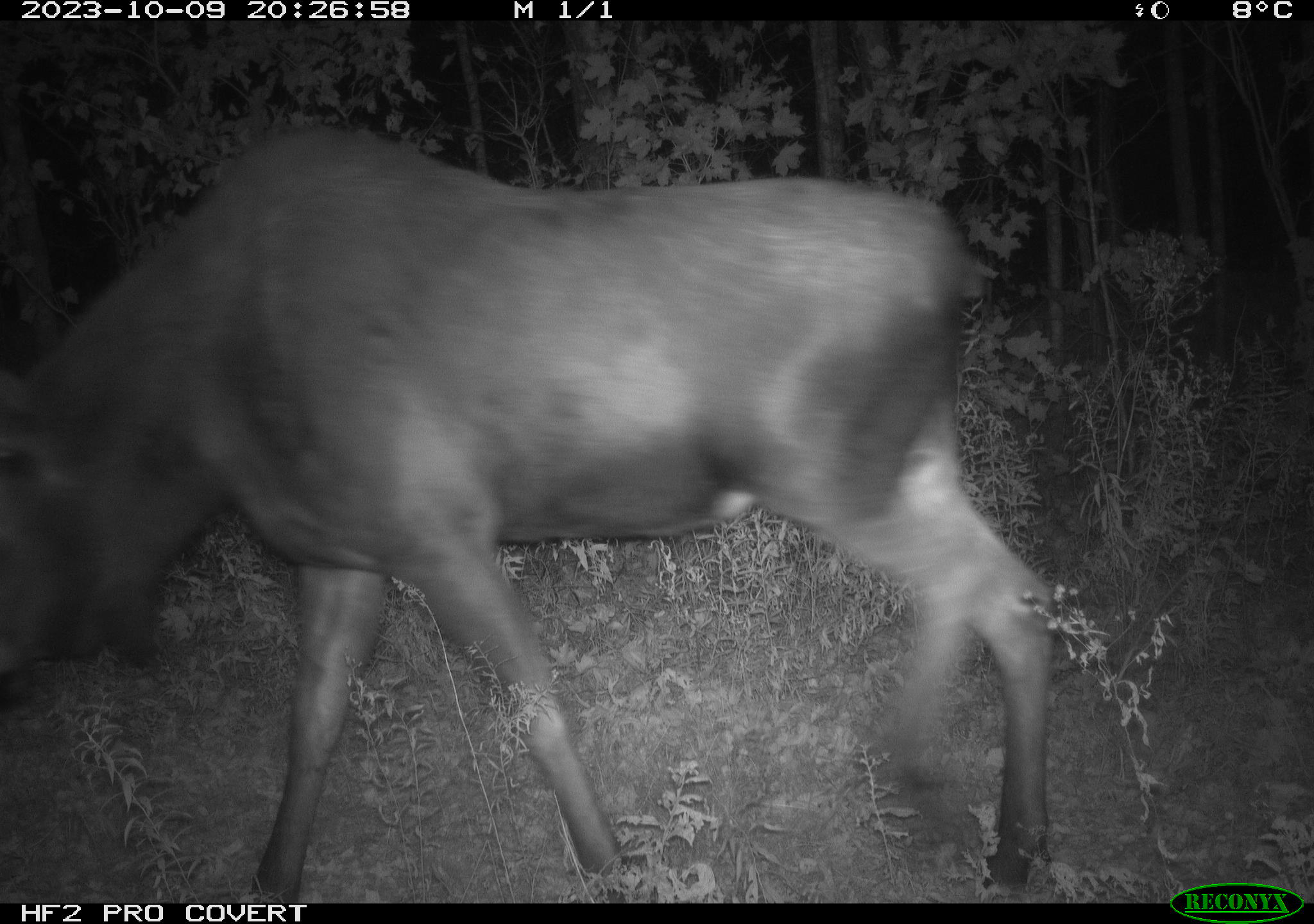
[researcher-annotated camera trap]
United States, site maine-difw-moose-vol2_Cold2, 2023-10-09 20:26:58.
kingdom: Animalia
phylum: Chordata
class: Mammalia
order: Artiodactyla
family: Cervidae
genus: Alces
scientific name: Alces alces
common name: moose